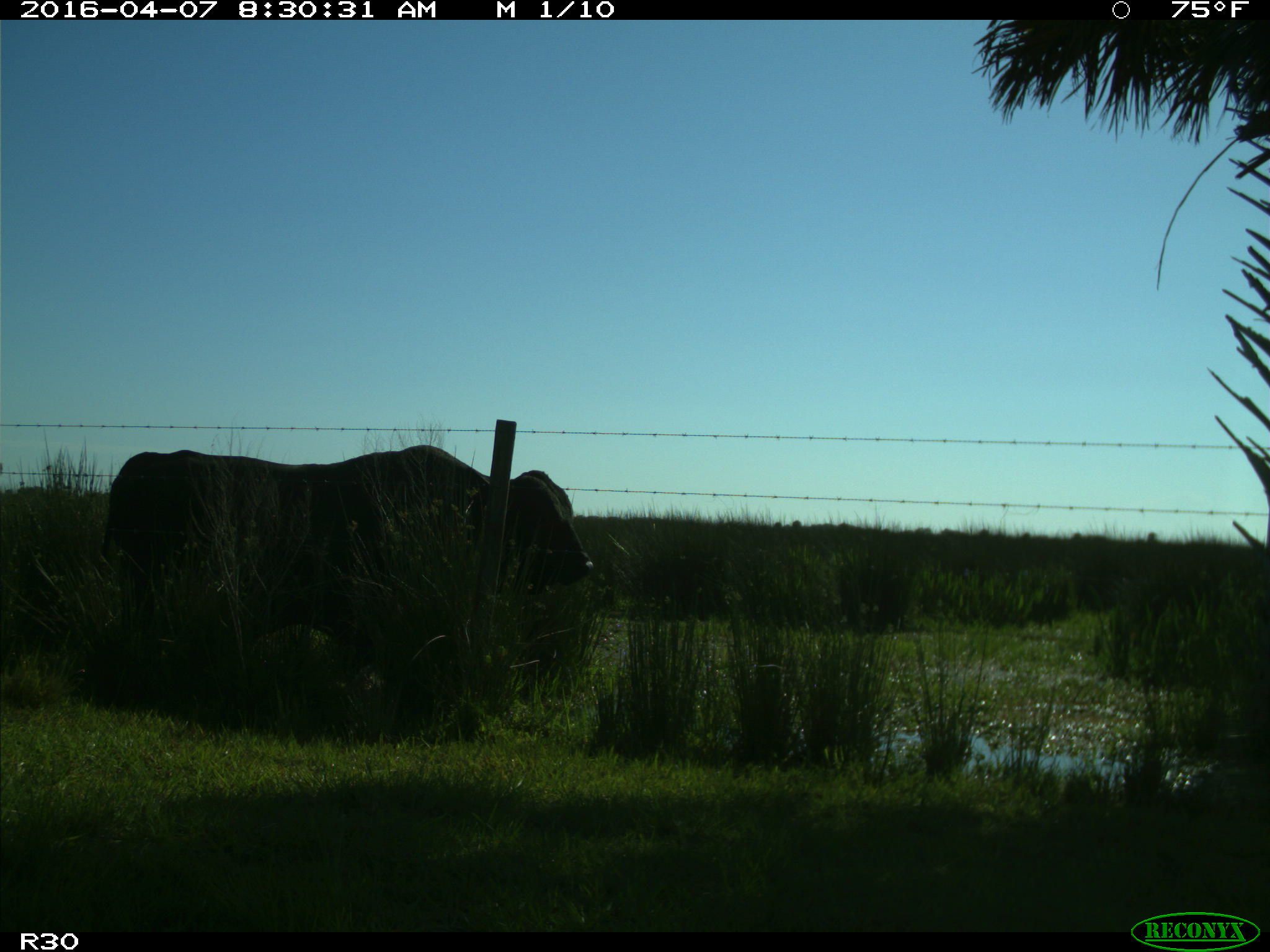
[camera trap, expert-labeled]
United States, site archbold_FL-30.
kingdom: Animalia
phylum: Chordata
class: Mammalia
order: Artiodactyla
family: Bovidae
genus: Bos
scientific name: Bos taurus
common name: domestic cow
Bos taurus (domestic cow).